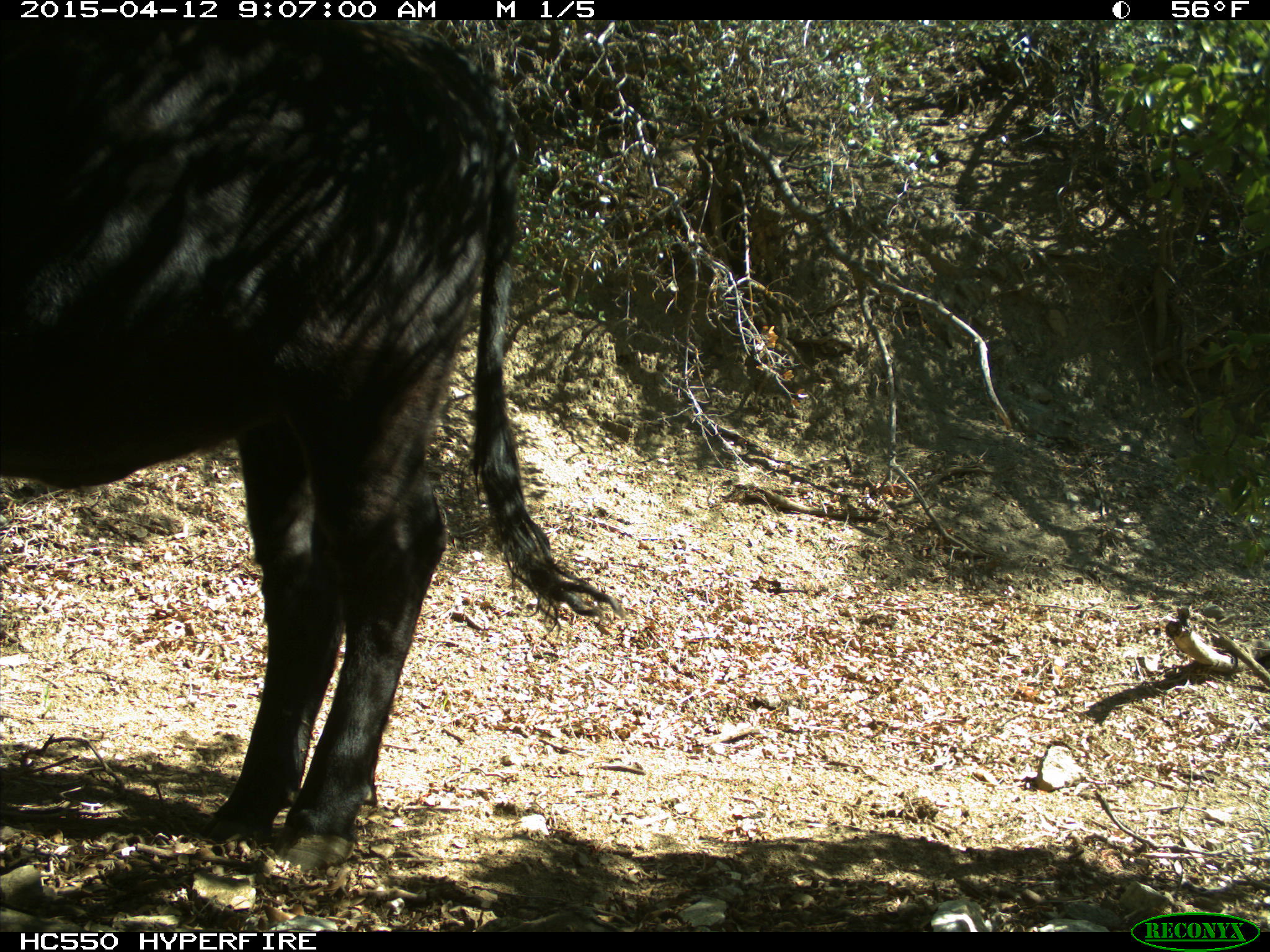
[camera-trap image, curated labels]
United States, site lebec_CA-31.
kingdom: Animalia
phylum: Chordata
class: Mammalia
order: Artiodactyla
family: Bovidae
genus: Bos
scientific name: Bos taurus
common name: domestic cow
Bos taurus (domestic cow).